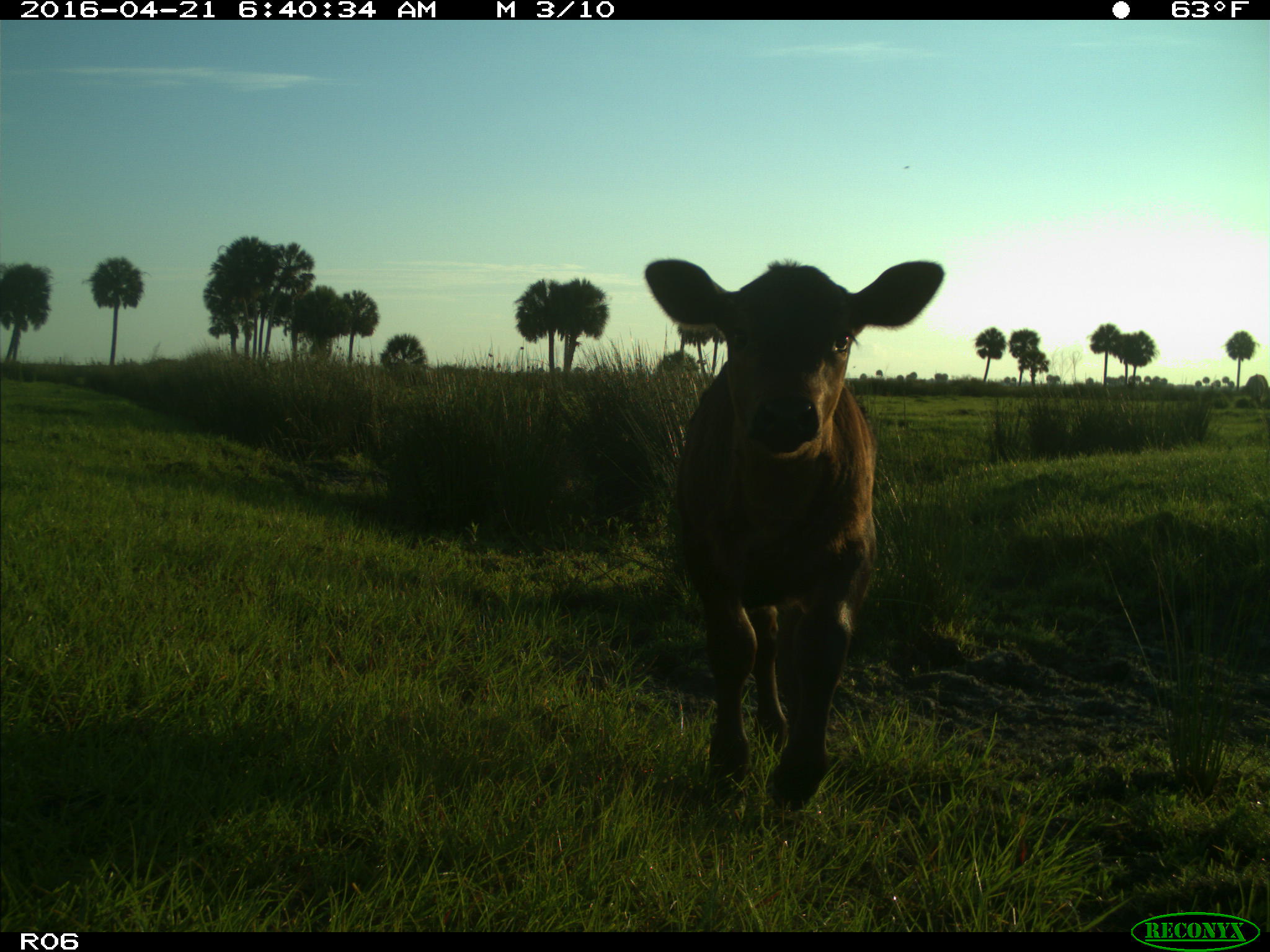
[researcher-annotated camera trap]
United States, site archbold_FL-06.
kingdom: Animalia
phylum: Chordata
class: Mammalia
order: Artiodactyla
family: Bovidae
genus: Bos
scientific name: Bos taurus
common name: domestic cow